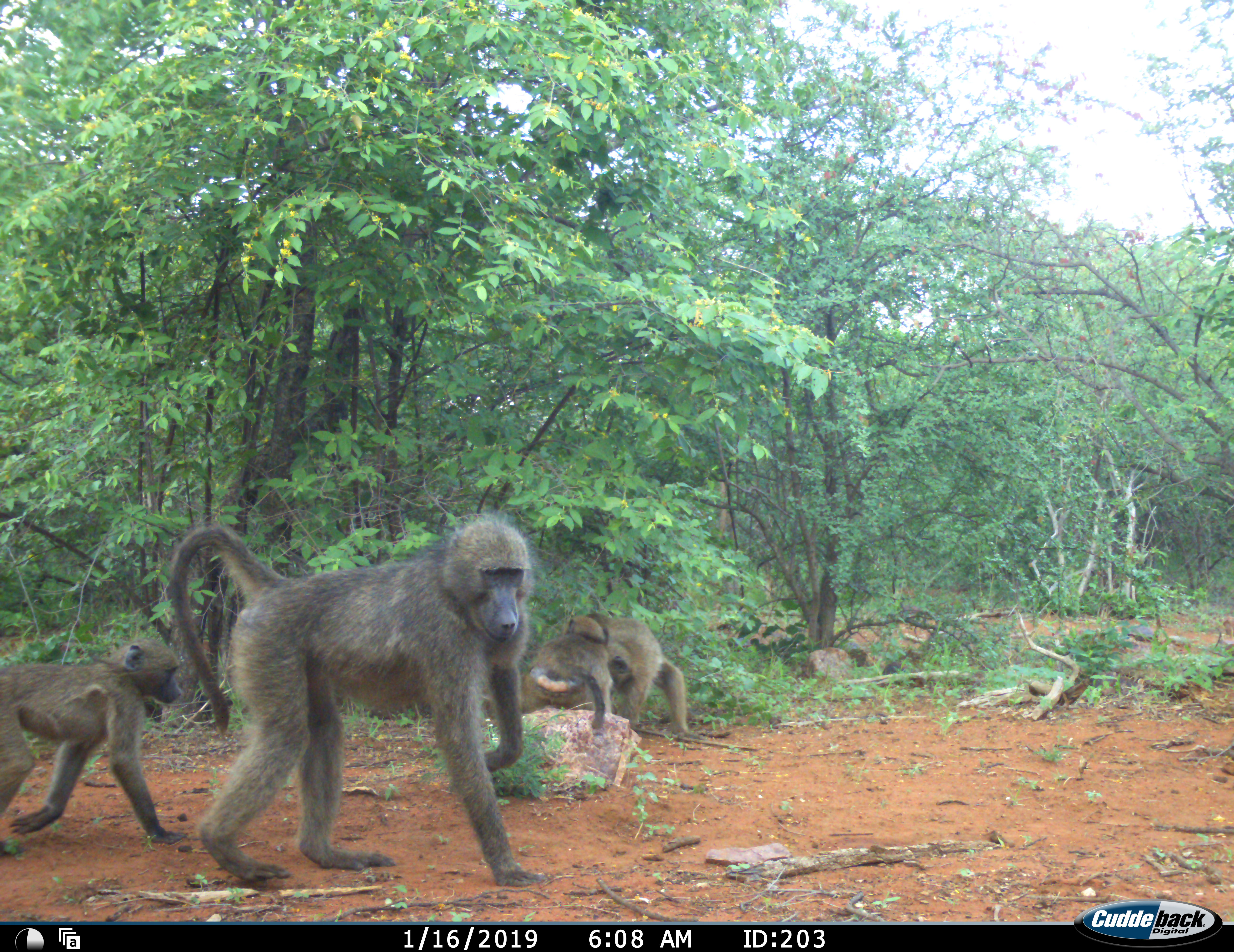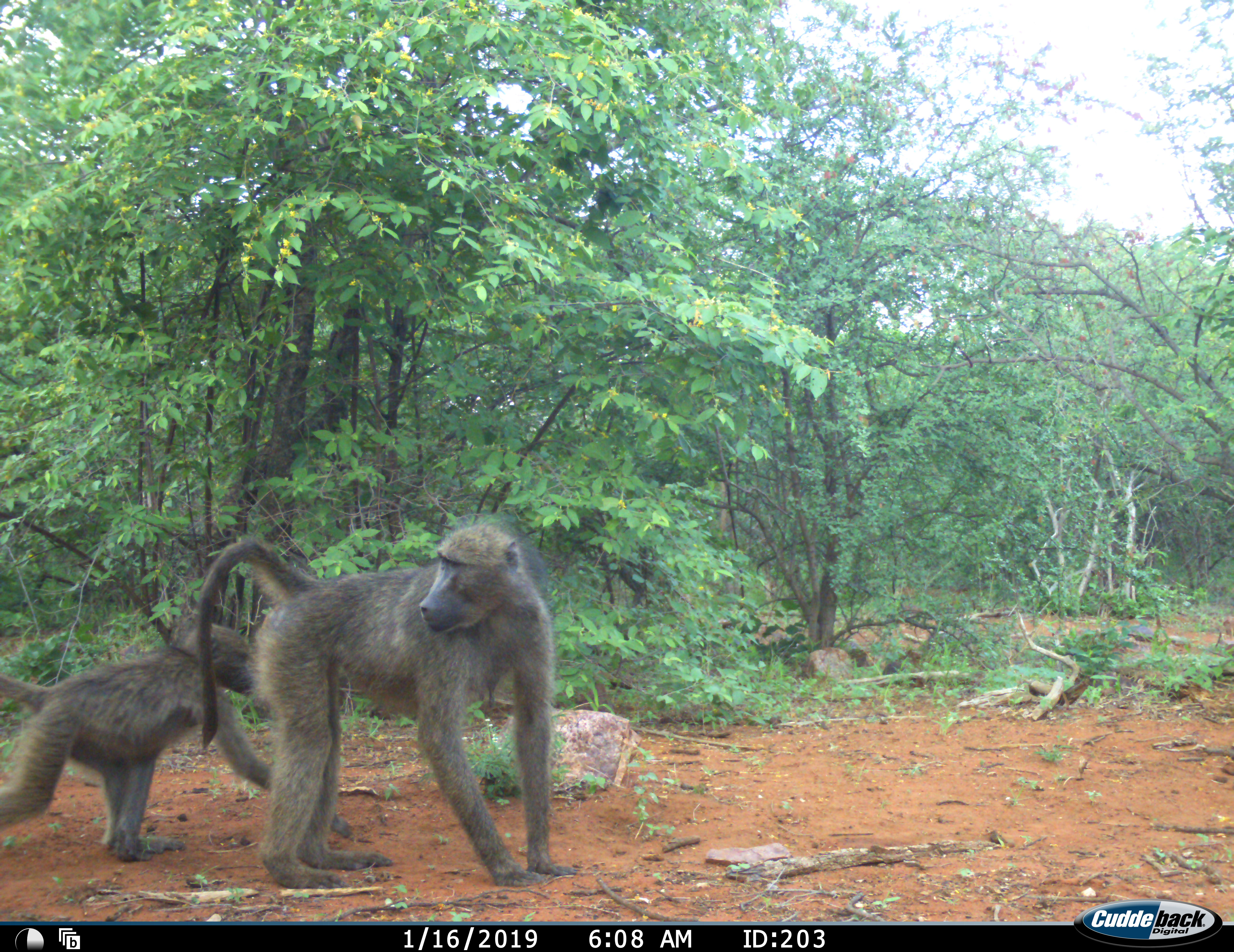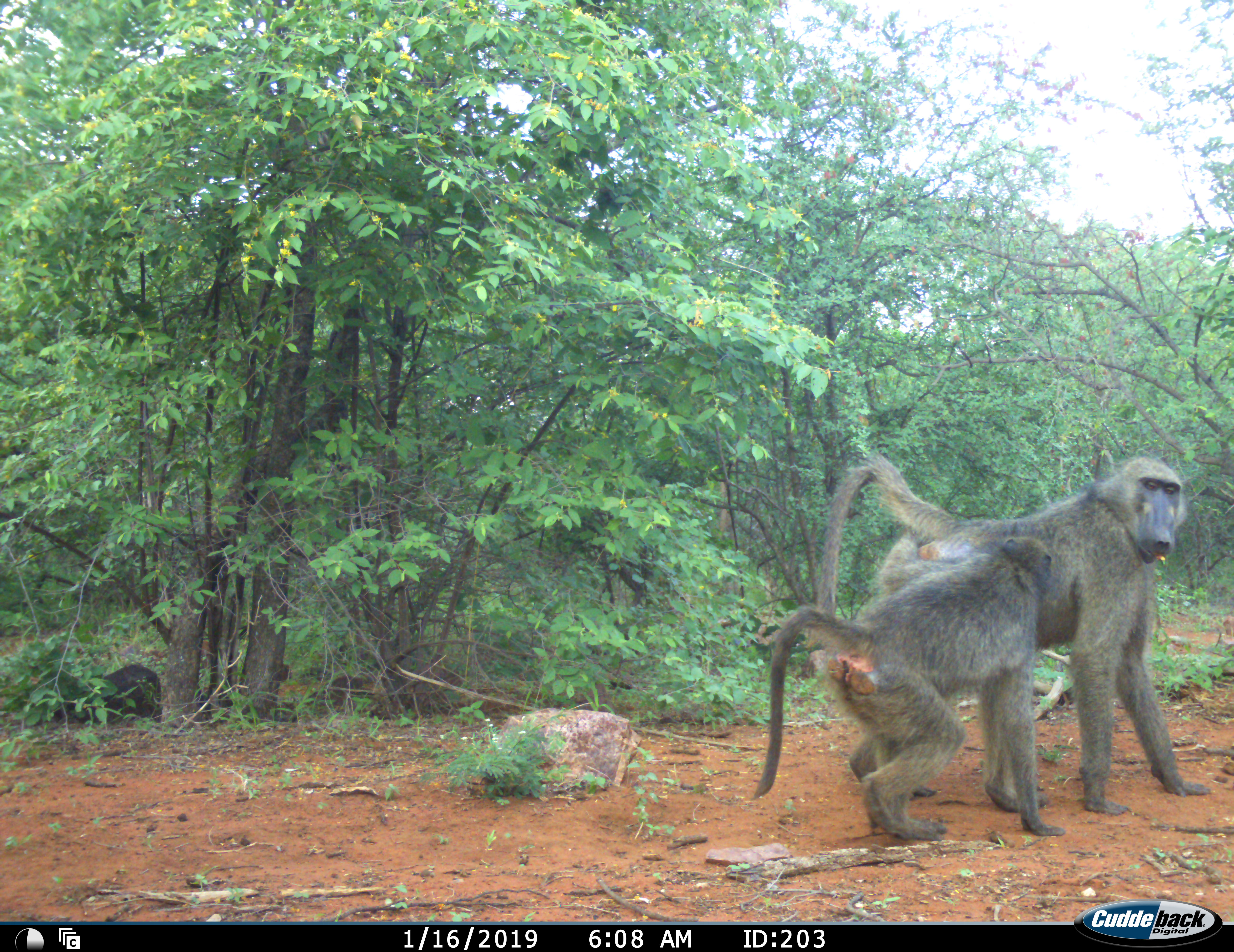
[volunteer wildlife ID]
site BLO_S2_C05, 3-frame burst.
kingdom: Animalia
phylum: Chordata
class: Mammalia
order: Primates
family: Cercopithecidae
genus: Papio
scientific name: Papio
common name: baboon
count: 4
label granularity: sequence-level